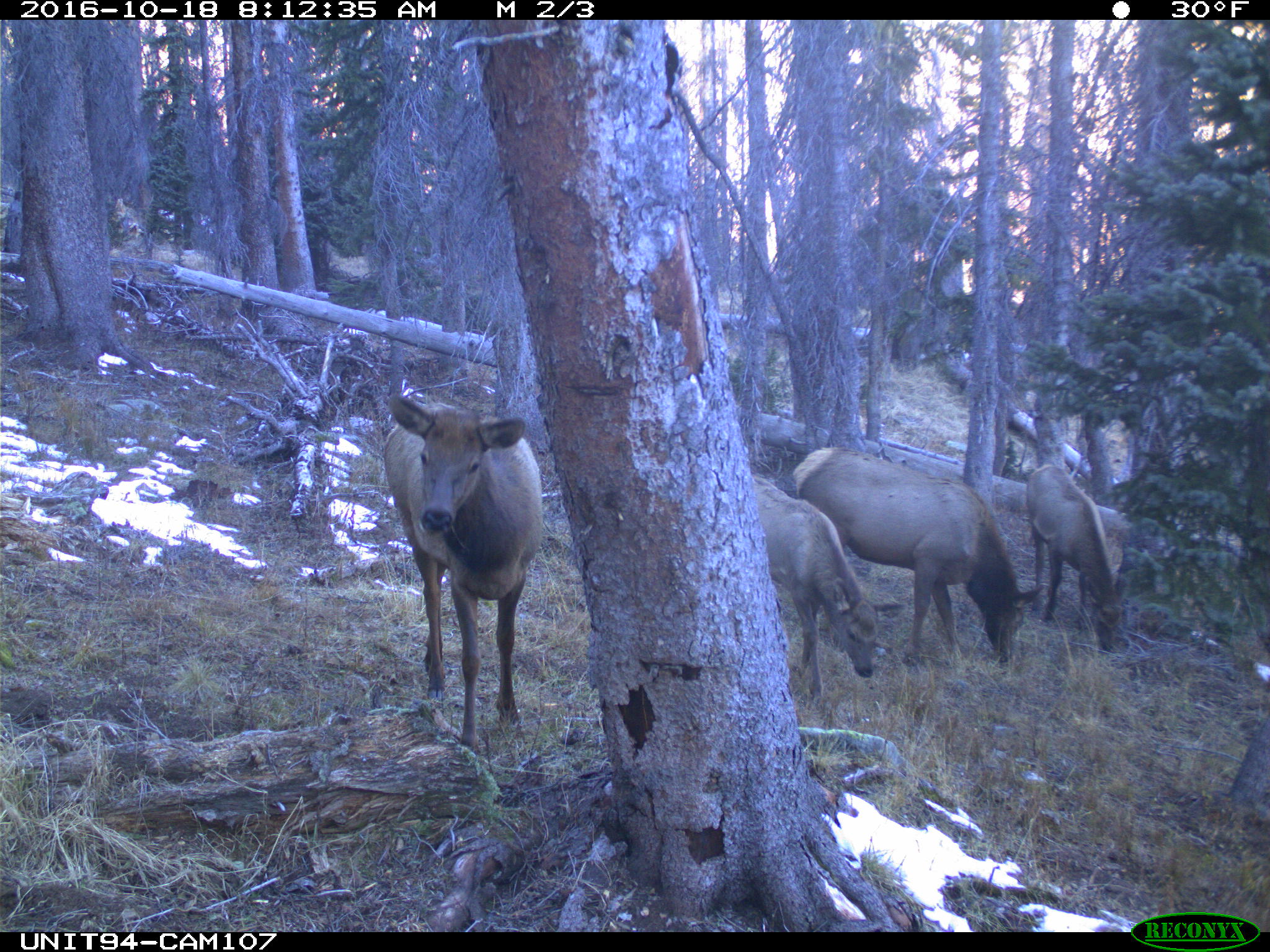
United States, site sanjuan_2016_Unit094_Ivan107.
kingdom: Animalia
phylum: Chordata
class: Mammalia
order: Artiodactyla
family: Cervidae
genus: Cervus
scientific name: Cervus elaphus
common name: red deer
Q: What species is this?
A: Cervus elaphus (red deer).